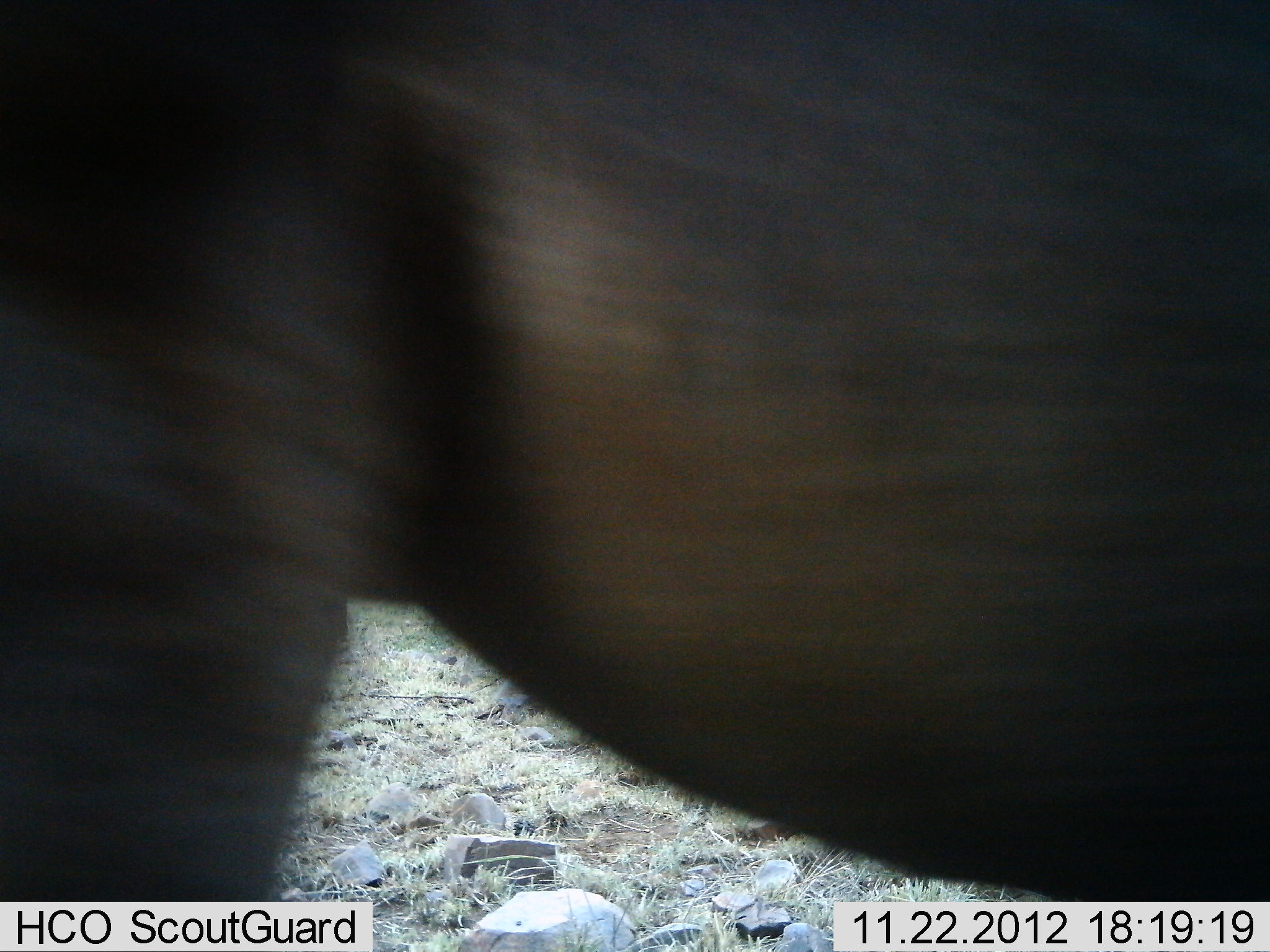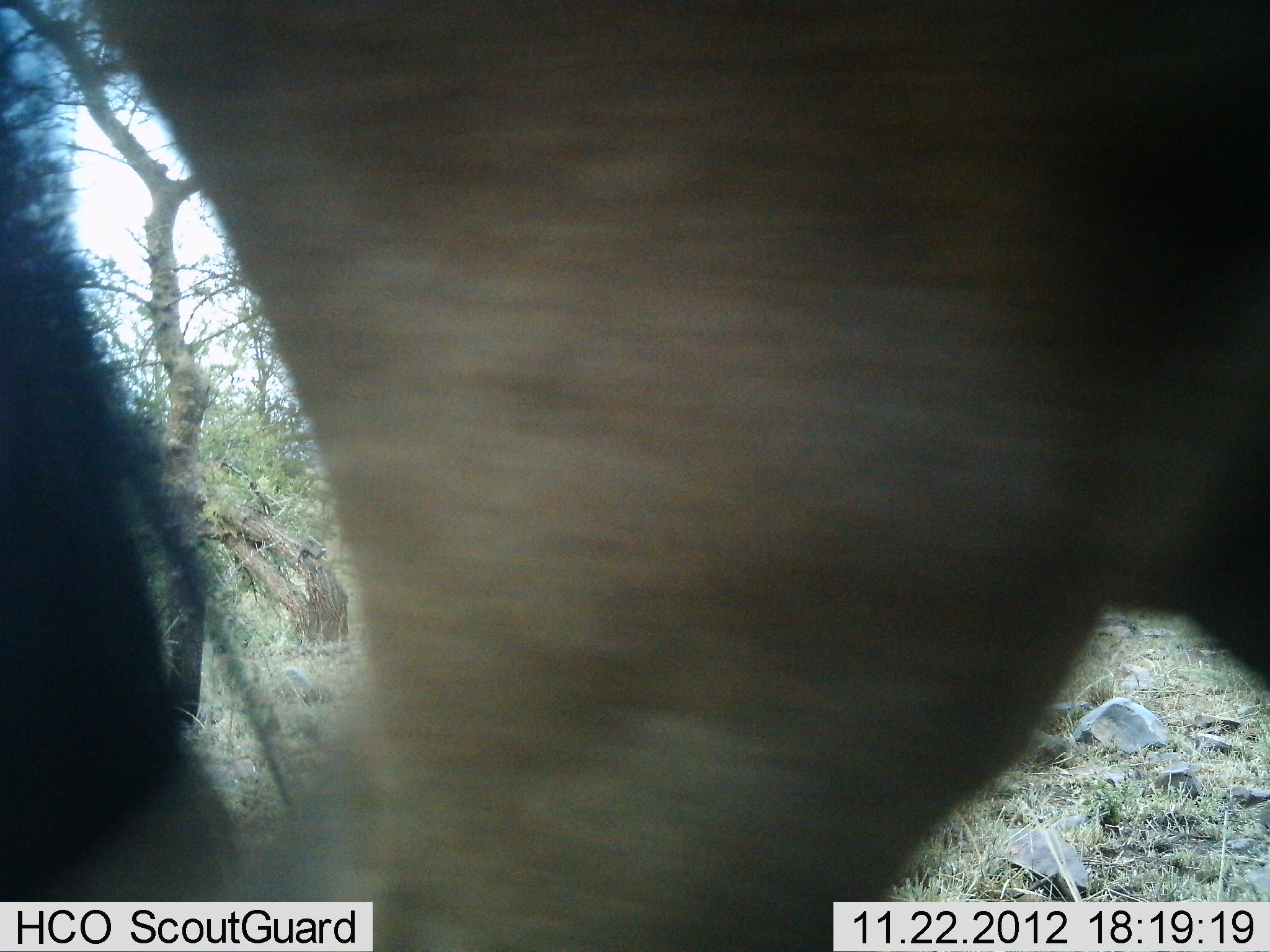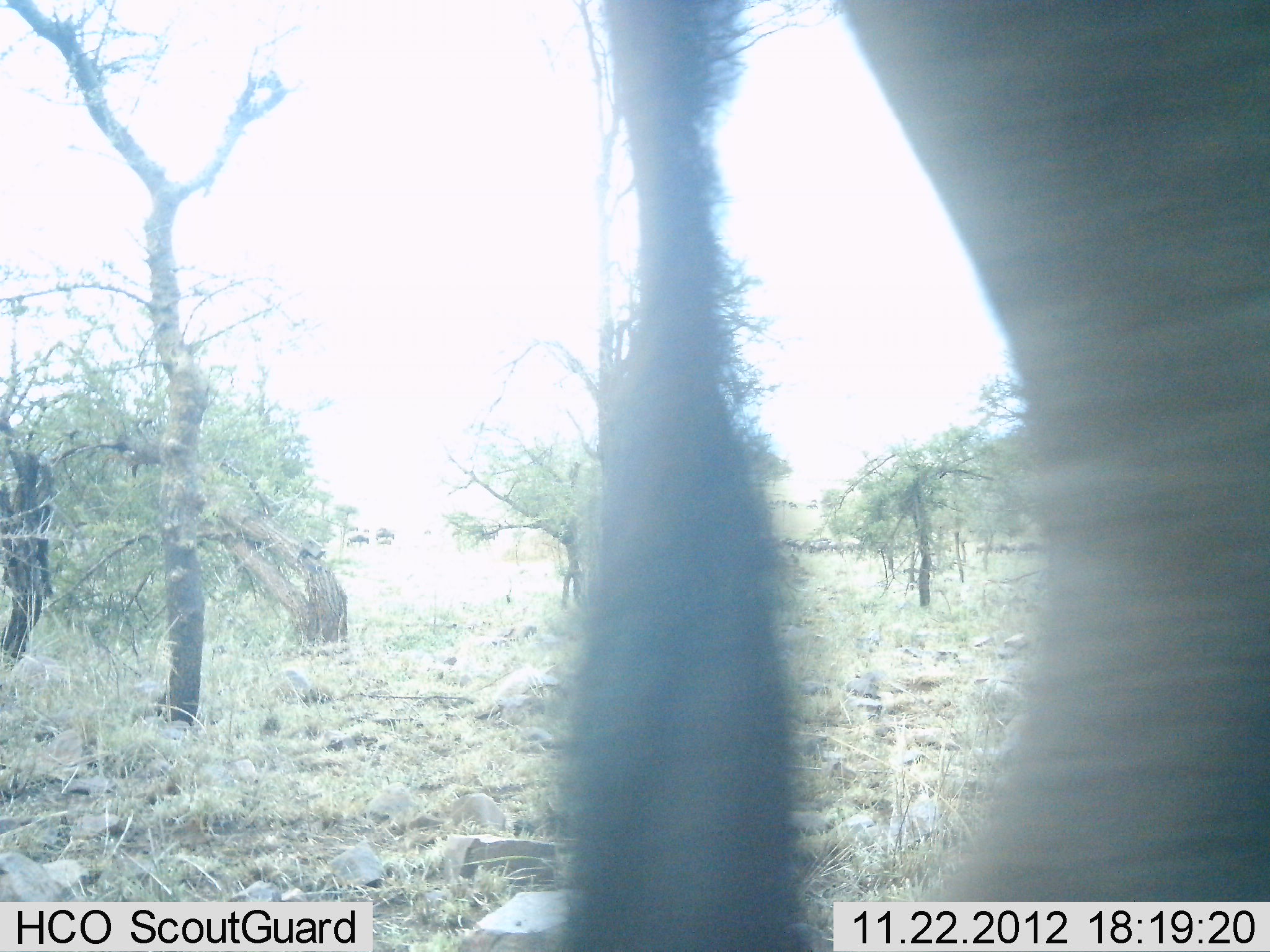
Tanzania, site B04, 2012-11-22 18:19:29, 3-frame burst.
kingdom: Animalia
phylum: Chordata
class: Mammalia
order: Artiodactyla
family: Bovidae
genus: Connochaetes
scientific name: Connochaetes taurinus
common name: blue wildebeest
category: wildebeest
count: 1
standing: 10%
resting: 0%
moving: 90%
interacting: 0%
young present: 0%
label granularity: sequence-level